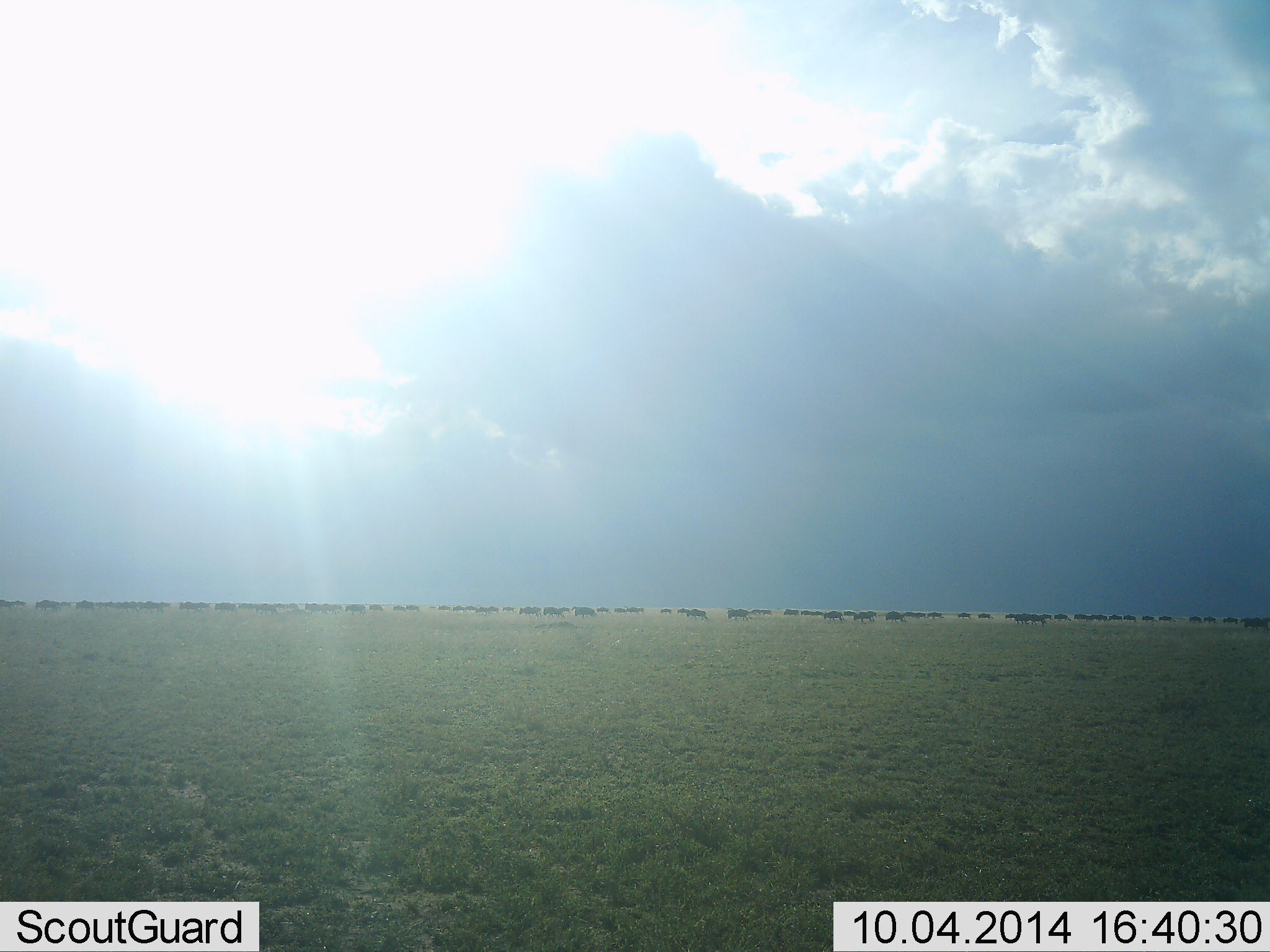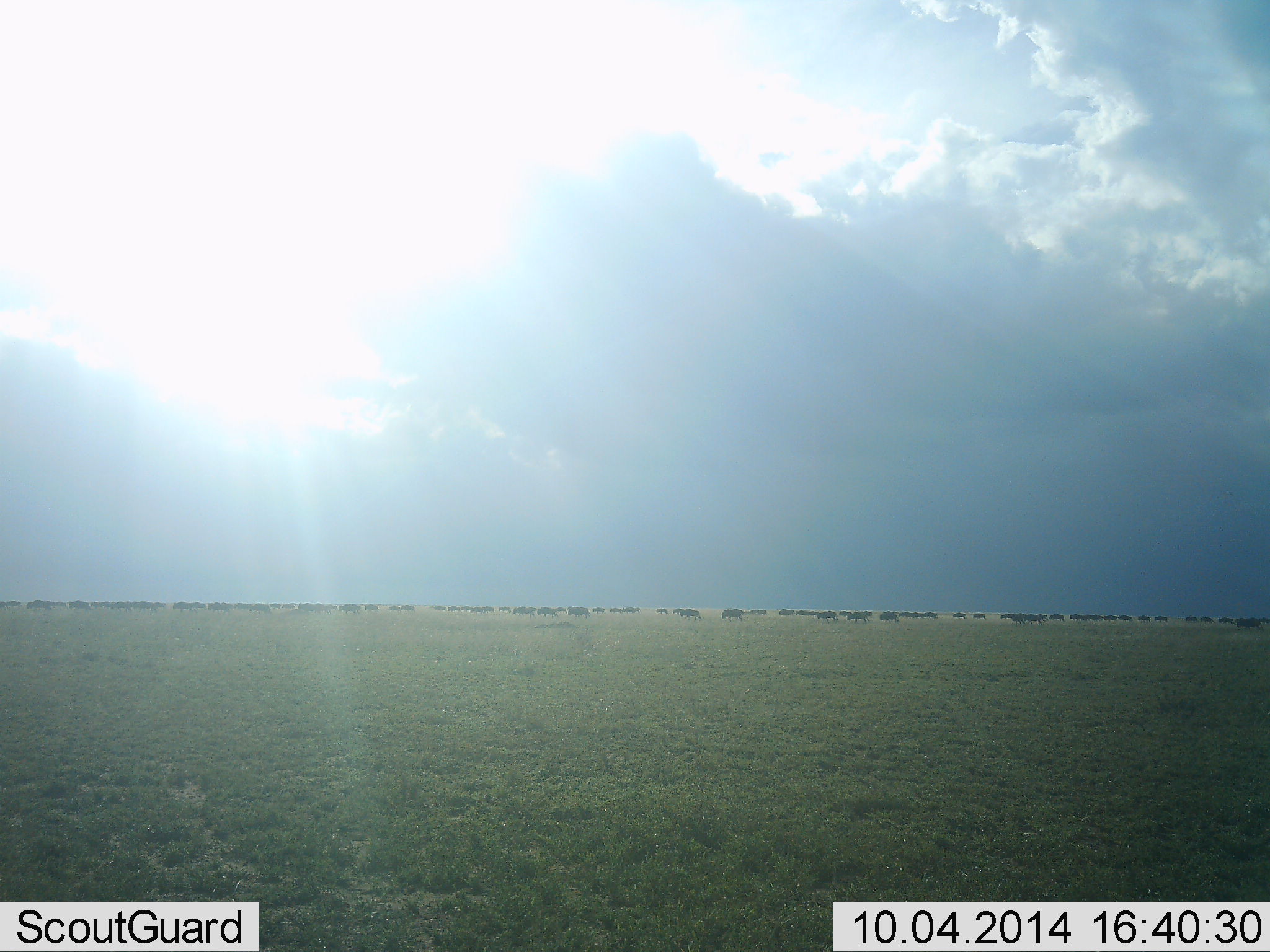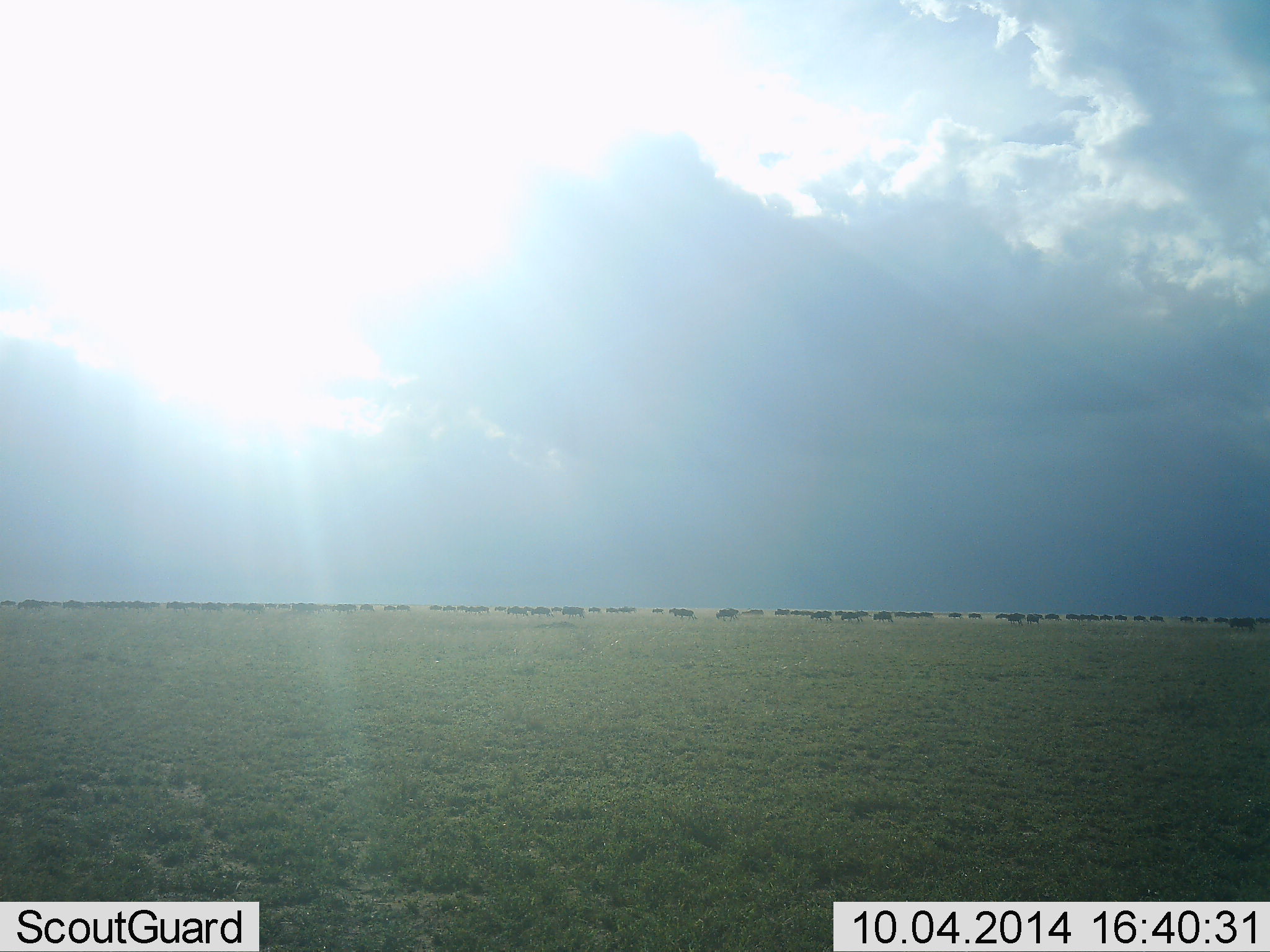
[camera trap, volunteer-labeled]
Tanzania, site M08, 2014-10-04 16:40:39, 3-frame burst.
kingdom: Animalia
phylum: Chordata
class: Mammalia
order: Artiodactyla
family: Bovidae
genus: Connochaetes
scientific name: Connochaetes taurinus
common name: blue wildebeest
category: wildebeest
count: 51+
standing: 20%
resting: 0%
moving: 80%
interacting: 0%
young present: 0%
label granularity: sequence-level